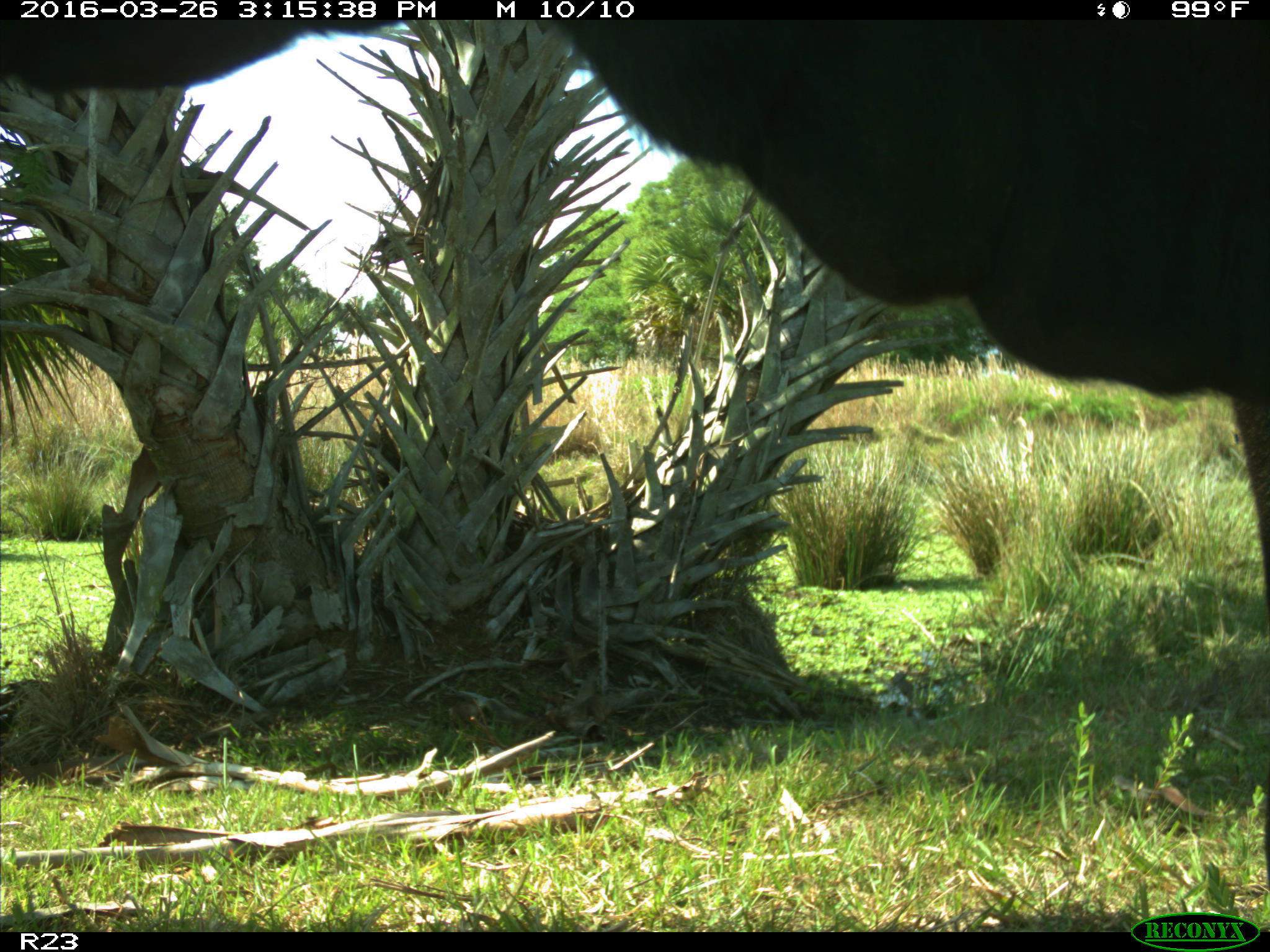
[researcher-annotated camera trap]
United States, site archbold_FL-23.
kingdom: Animalia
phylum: Chordata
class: Mammalia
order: Artiodactyla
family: Bovidae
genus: Bos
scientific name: Bos taurus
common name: domestic cow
Bos taurus (domestic cow).